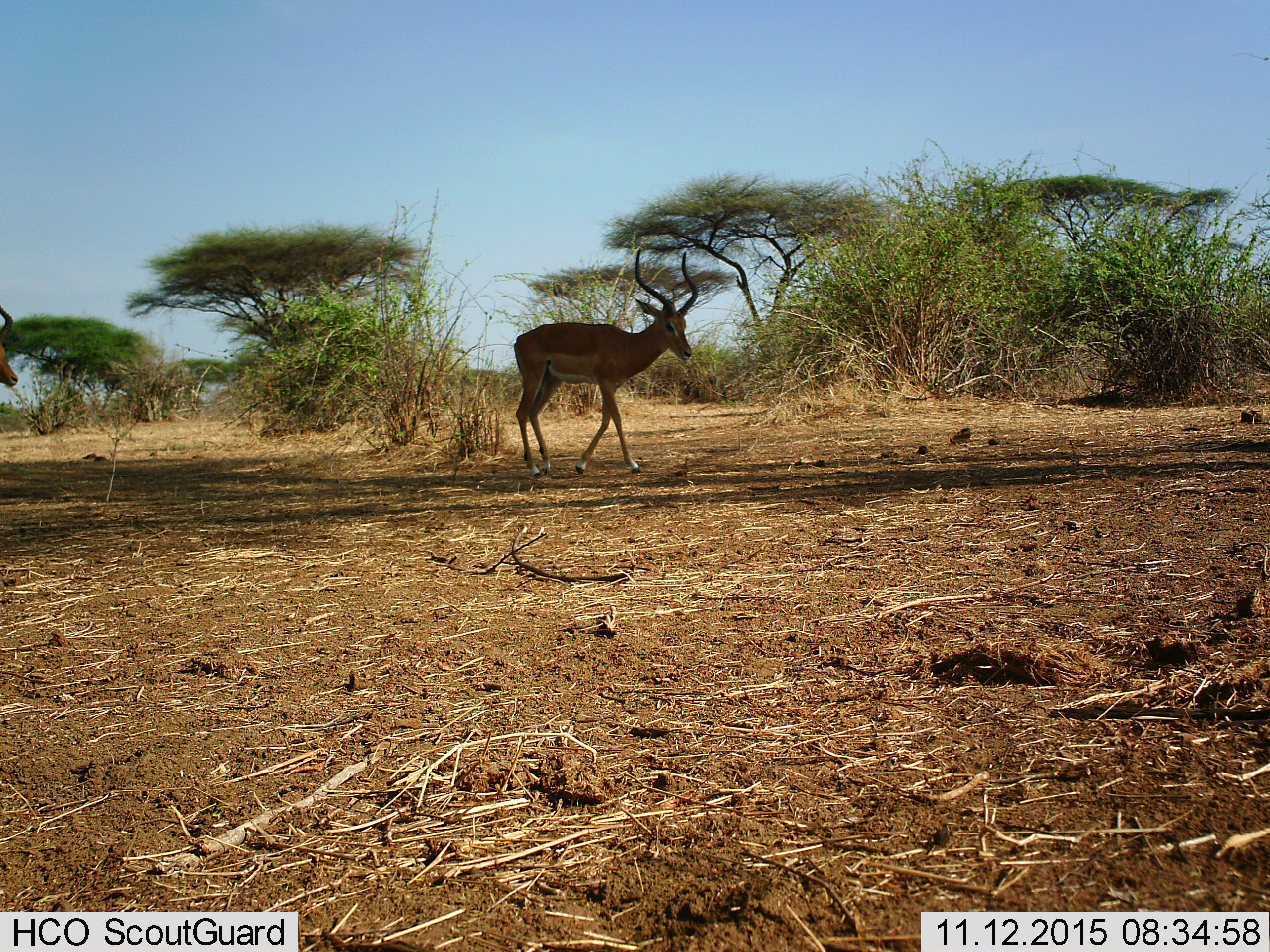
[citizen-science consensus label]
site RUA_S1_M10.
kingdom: Animalia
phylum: Chordata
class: Mammalia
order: Artiodactyla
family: Bovidae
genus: Aepyceros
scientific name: Aepyceros melampus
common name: impala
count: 2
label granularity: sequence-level